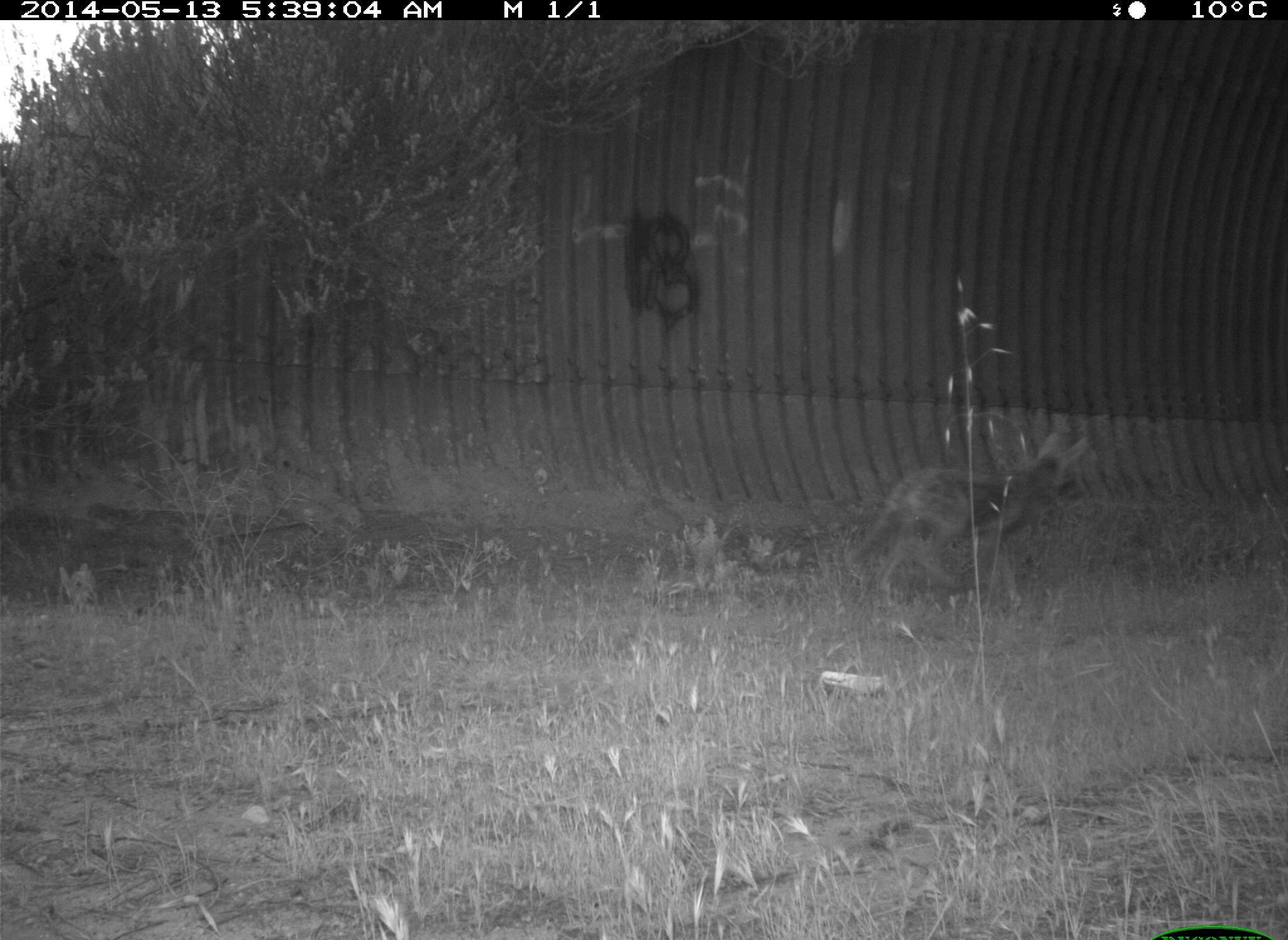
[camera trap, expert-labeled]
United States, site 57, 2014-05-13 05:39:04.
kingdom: Animalia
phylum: Chordata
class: Mammalia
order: Carnivora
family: Canidae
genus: Canis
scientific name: Canis latrans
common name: coyote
Coyote (Canis latrans).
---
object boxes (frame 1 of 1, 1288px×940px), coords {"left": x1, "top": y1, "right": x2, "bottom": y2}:
coyote: {"left": 843, "top": 430, "right": 1090, "bottom": 610}